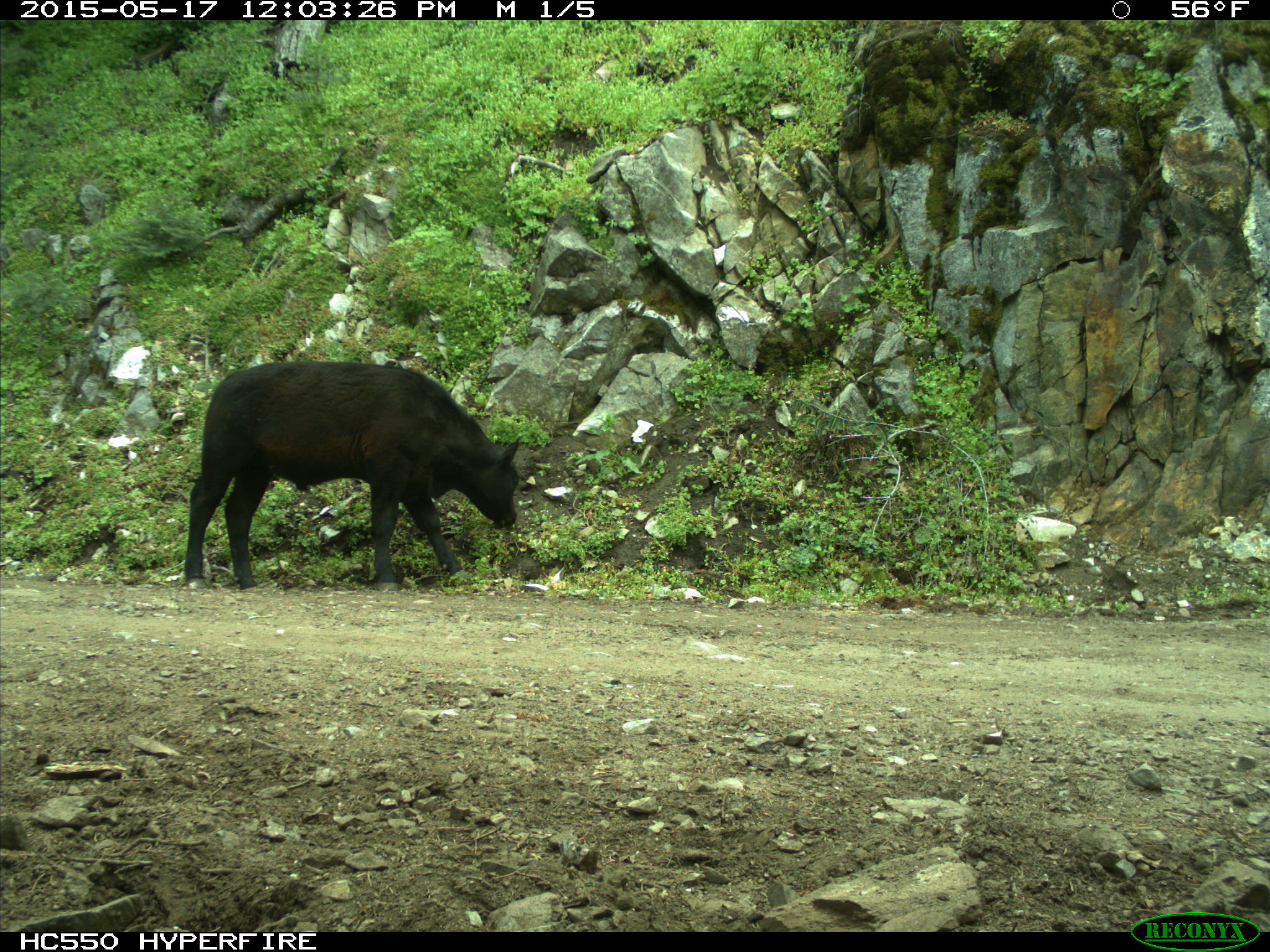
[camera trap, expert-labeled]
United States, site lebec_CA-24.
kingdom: Animalia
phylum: Chordata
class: Mammalia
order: Artiodactyla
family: Bovidae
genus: Bos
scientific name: Bos taurus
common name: domestic cow